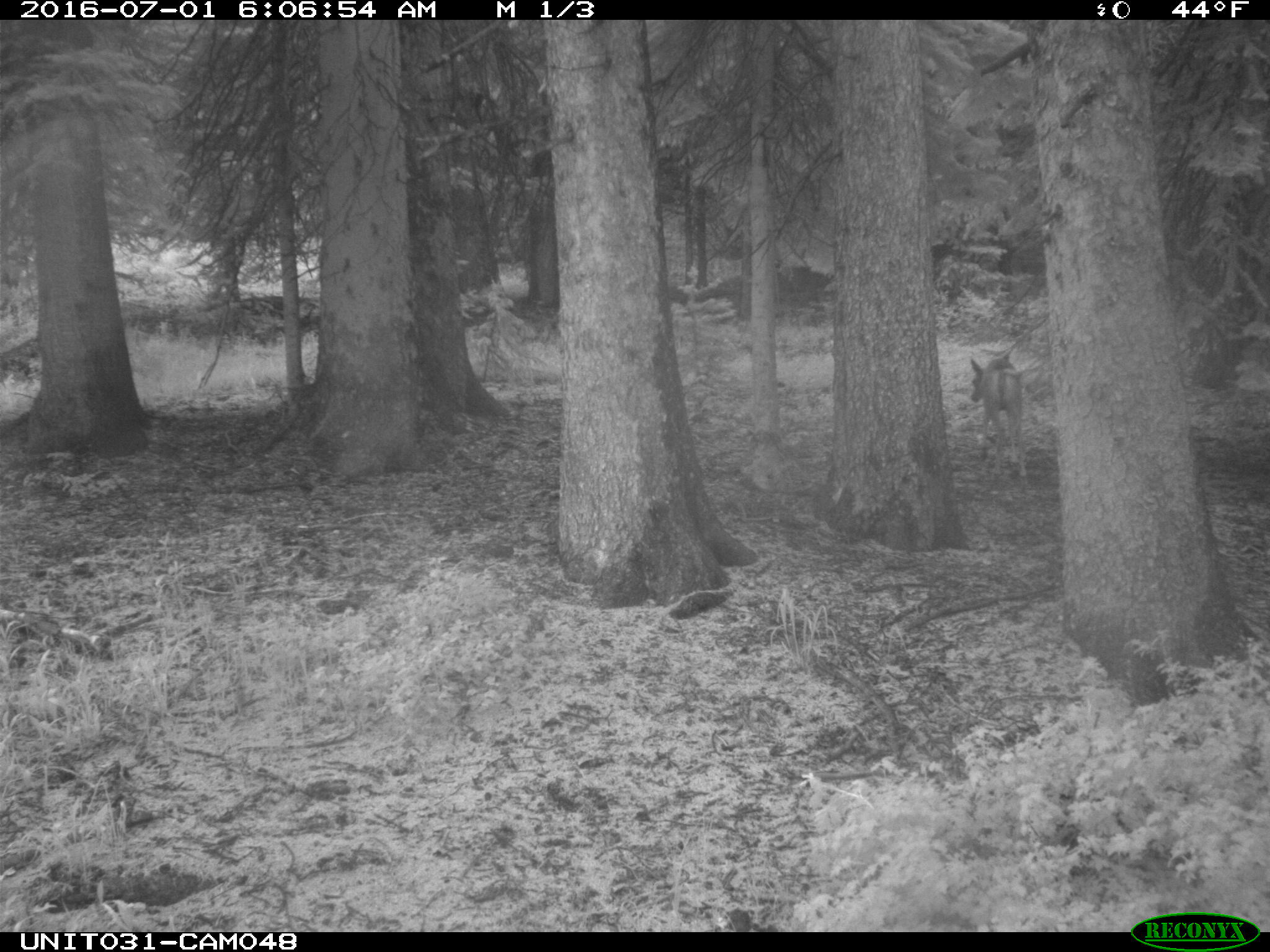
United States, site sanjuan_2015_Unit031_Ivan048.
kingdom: Animalia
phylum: Chordata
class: Mammalia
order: Artiodactyla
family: Cervidae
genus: Odocoileus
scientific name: Odocoileus hemionus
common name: mule deer